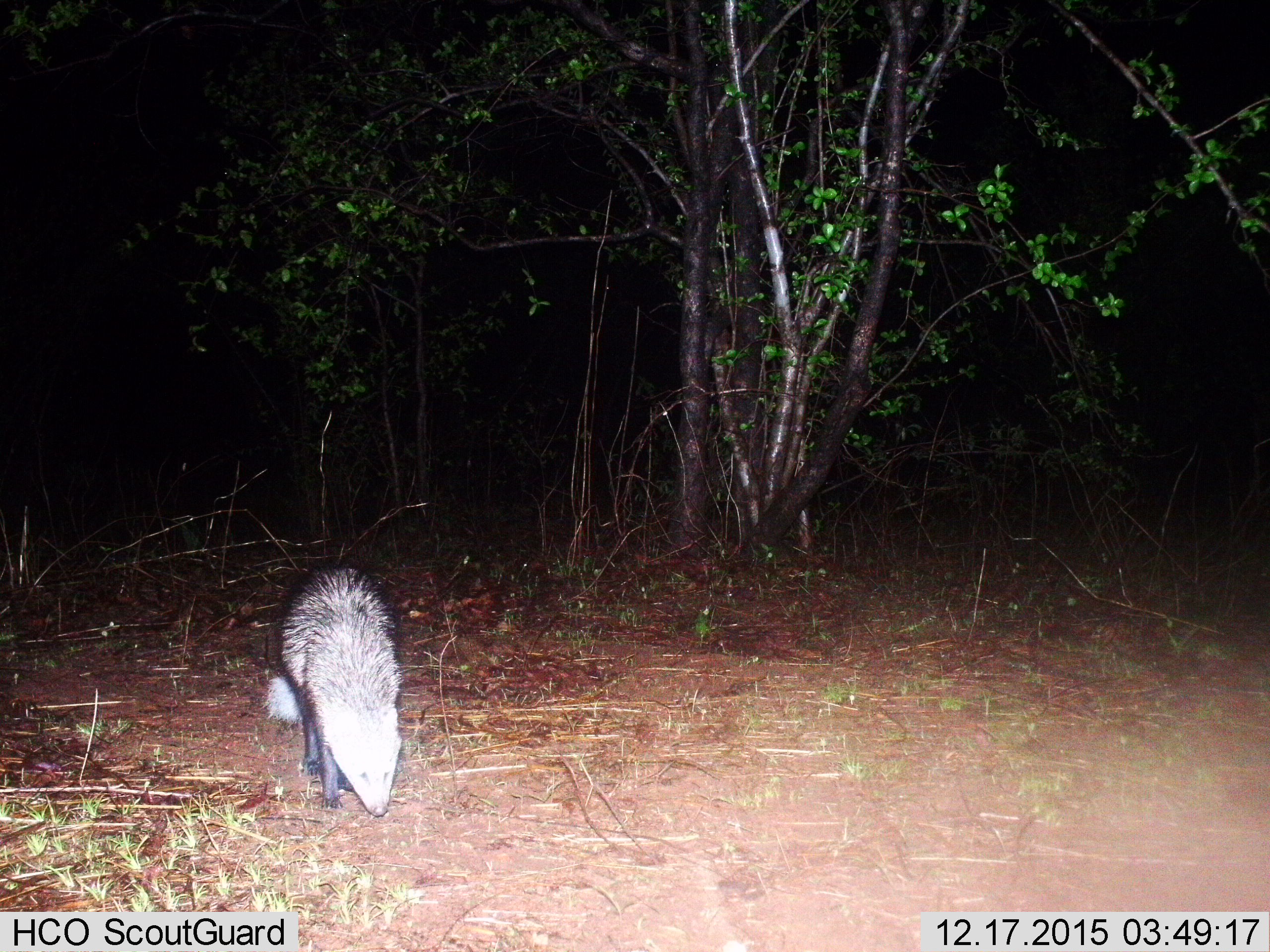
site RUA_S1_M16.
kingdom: Animalia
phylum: Chordata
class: Mammalia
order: Carnivora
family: Herpestidae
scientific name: Herpestidae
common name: mongoose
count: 1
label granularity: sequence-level